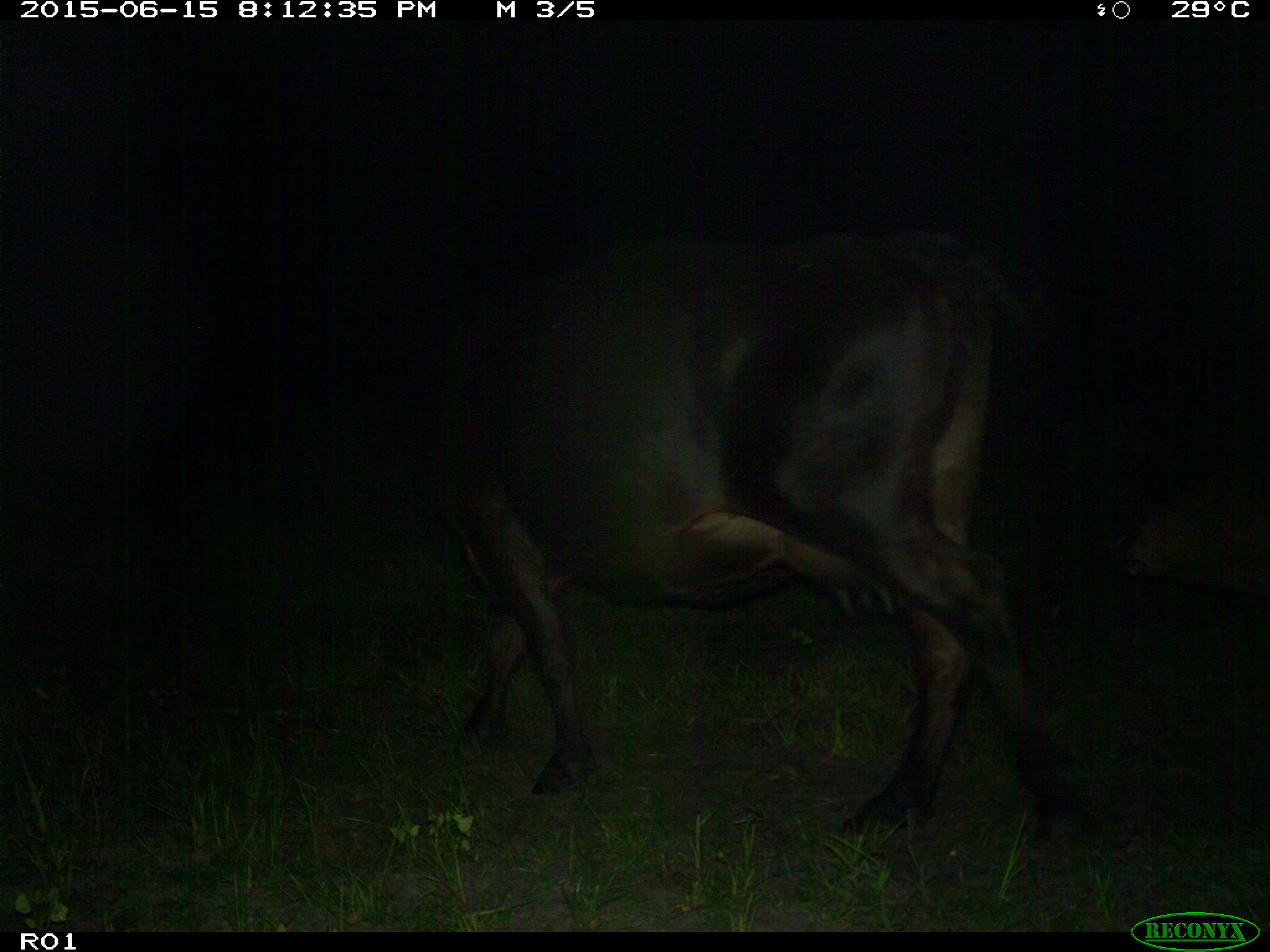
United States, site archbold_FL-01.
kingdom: Animalia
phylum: Chordata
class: Mammalia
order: Artiodactyla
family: Bovidae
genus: Bos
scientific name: Bos taurus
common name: domestic cow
Bos taurus (domestic cow).